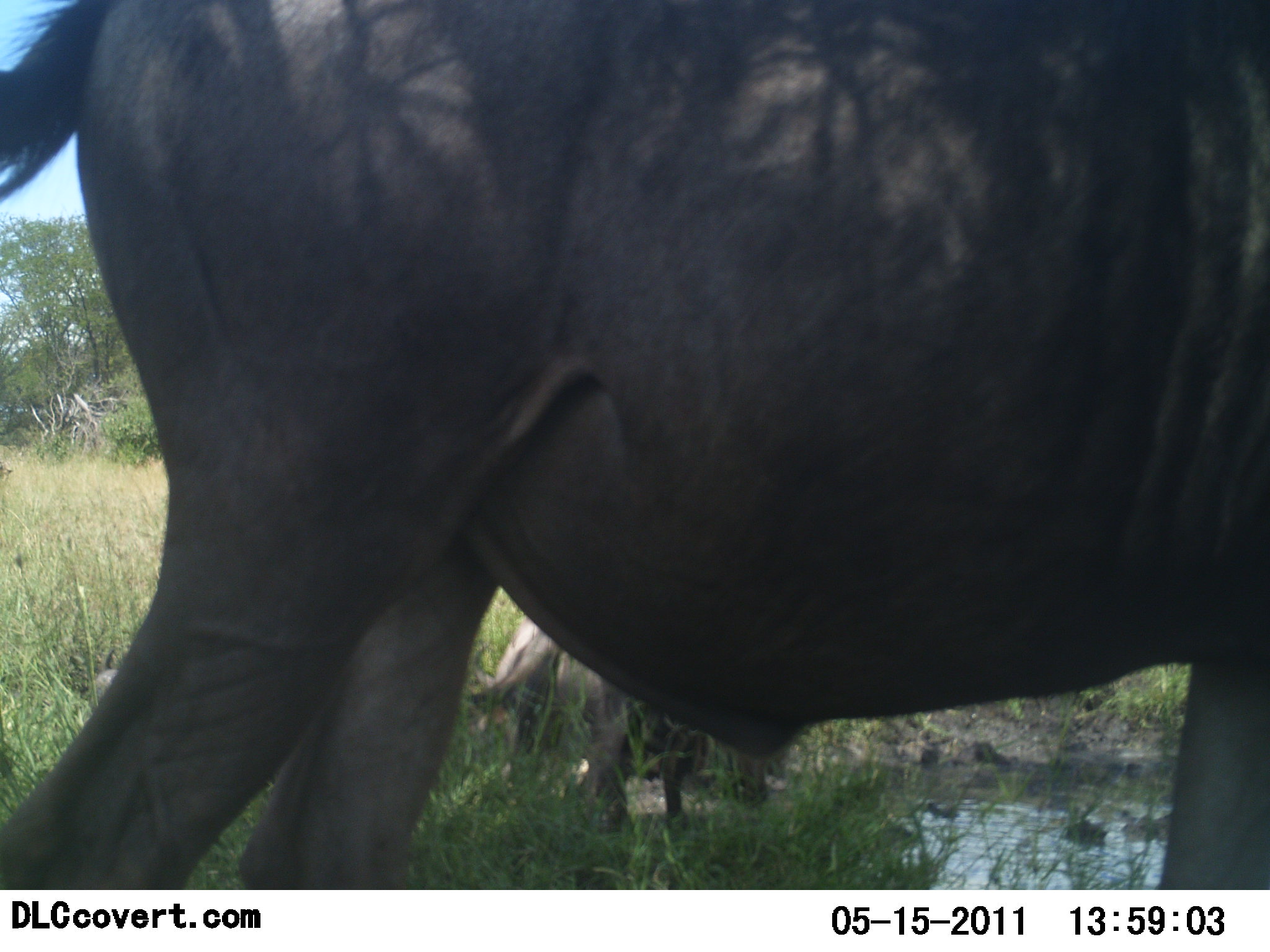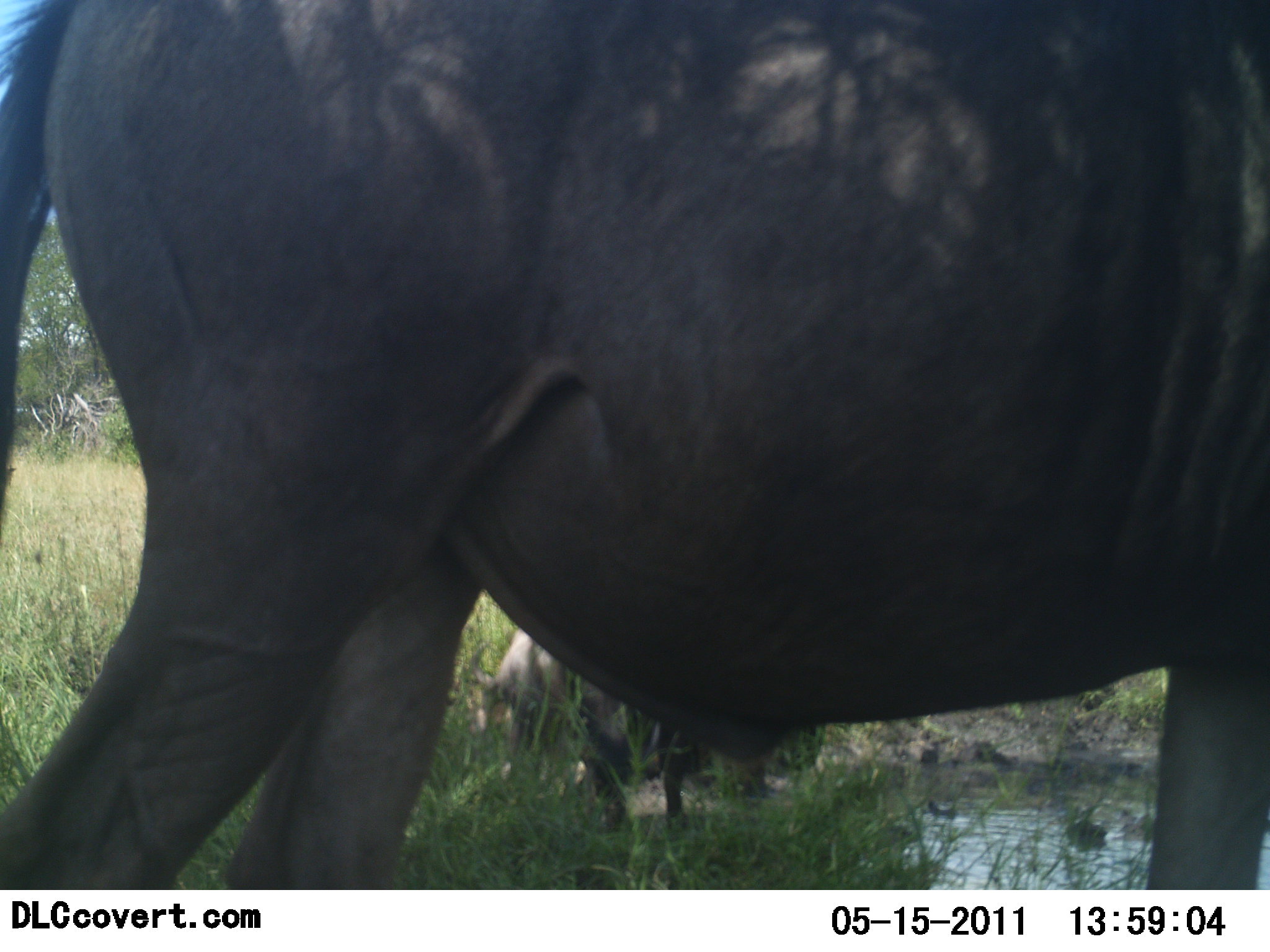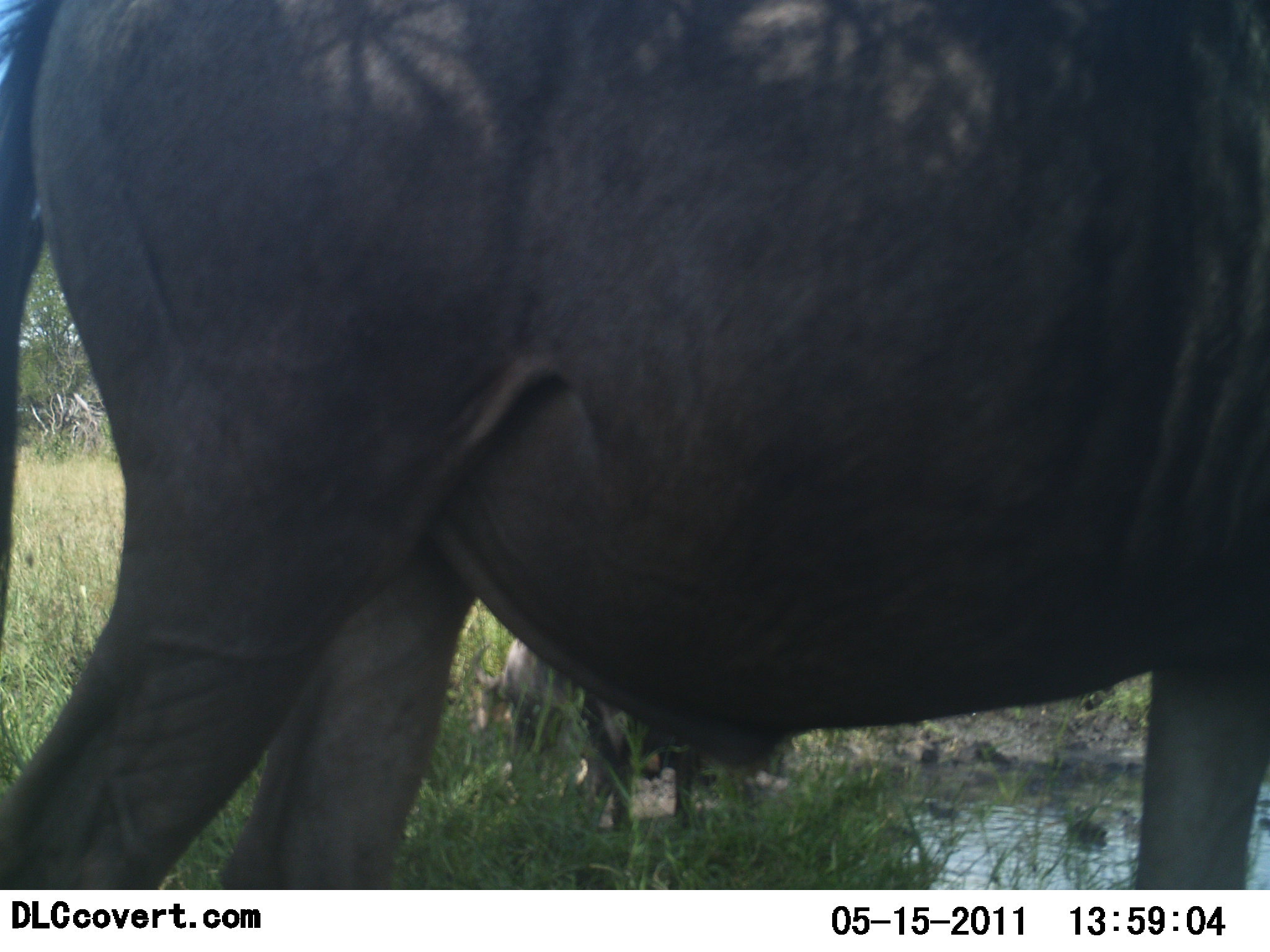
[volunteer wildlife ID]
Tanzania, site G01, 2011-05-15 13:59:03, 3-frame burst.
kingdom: Animalia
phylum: Chordata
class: Mammalia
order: Artiodactyla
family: Bovidae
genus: Connochaetes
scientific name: Connochaetes taurinus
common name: blue wildebeest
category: wildebeest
Wildebeest (blue wildebeest) (Connochaetes taurinus), count 2. Behavior (volunteer vote fractions): standing 100%, resting 20%, moving 0%, interacting 0%. Young present (vote fraction): 10%. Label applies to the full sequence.